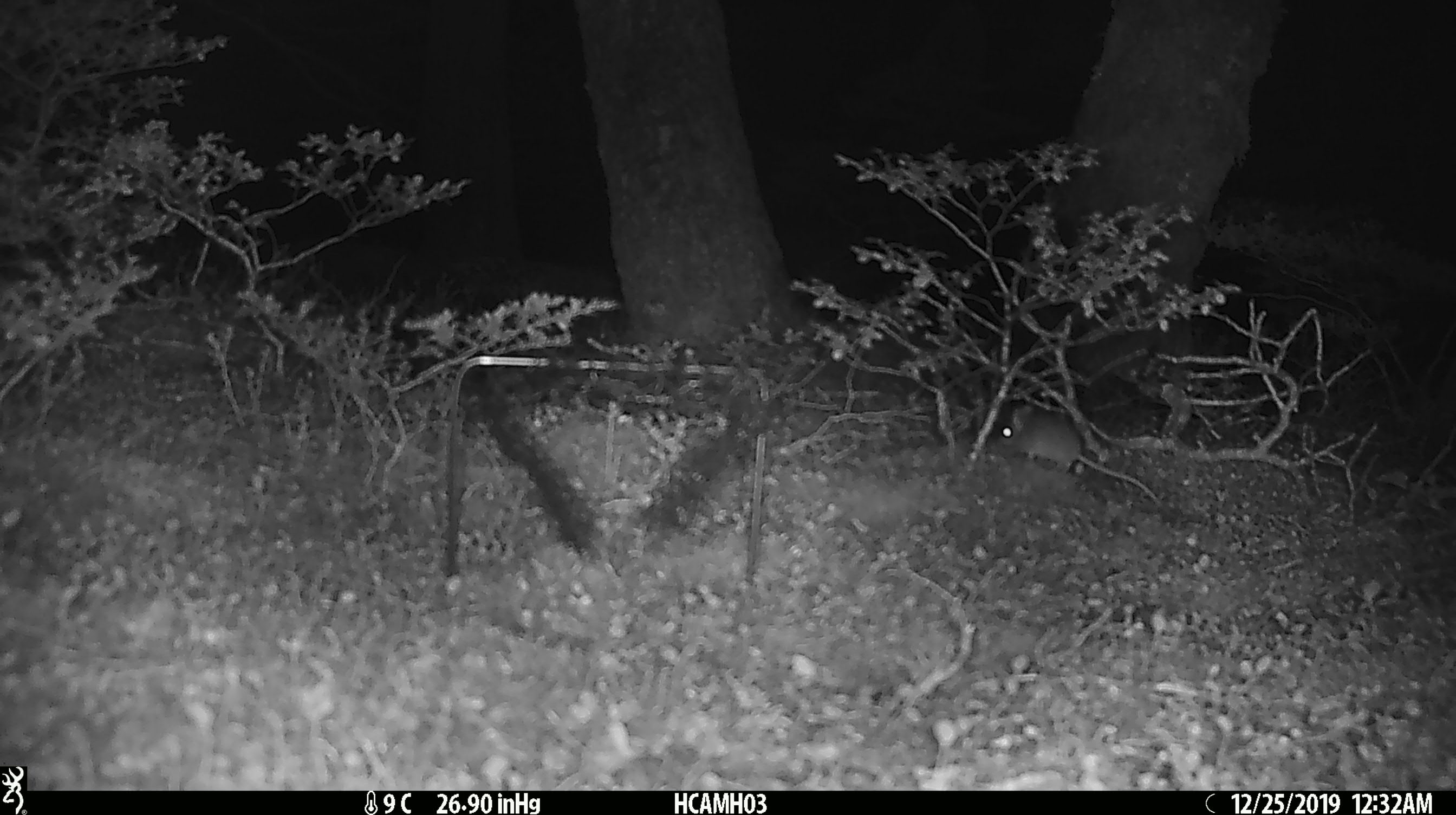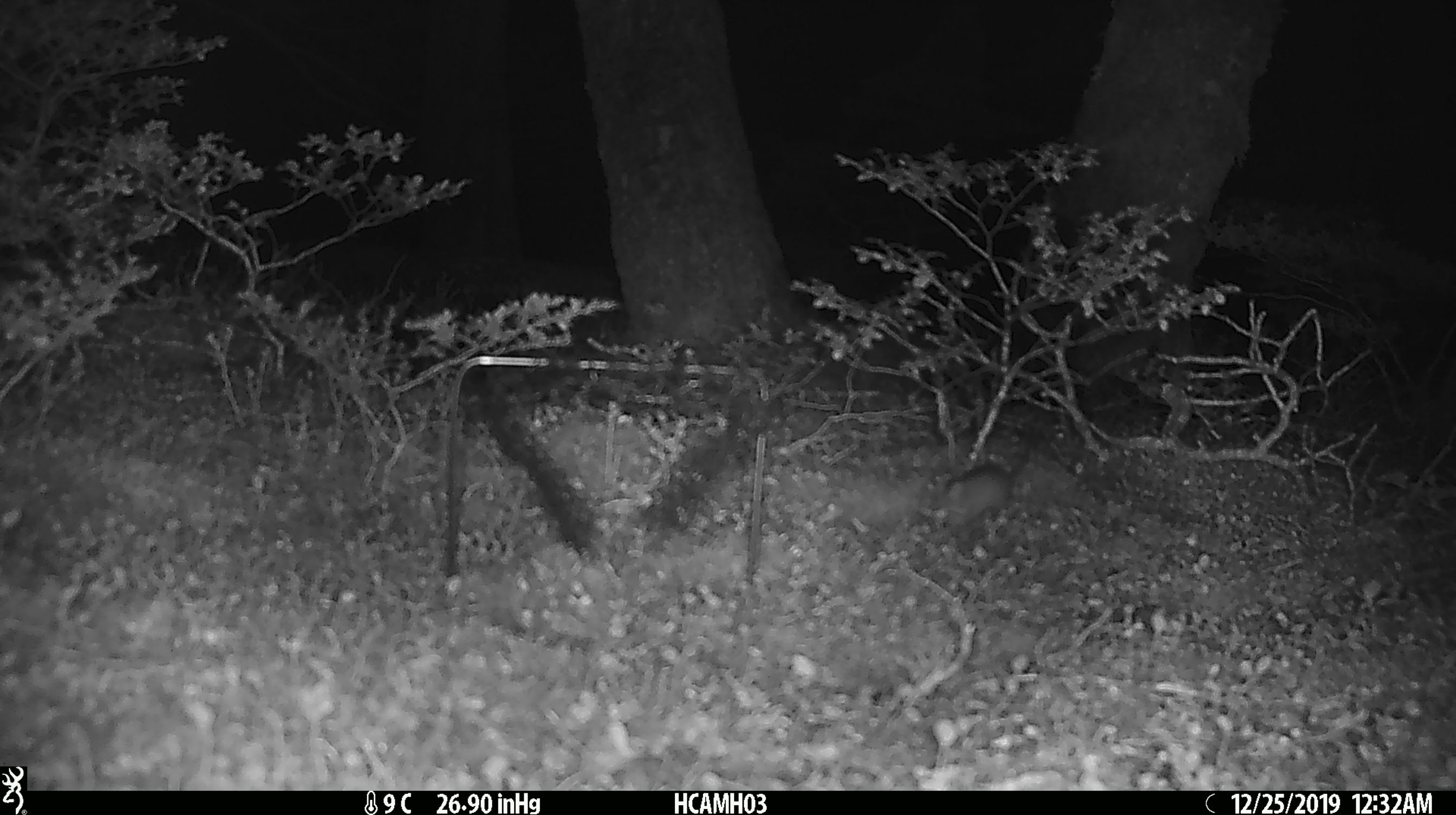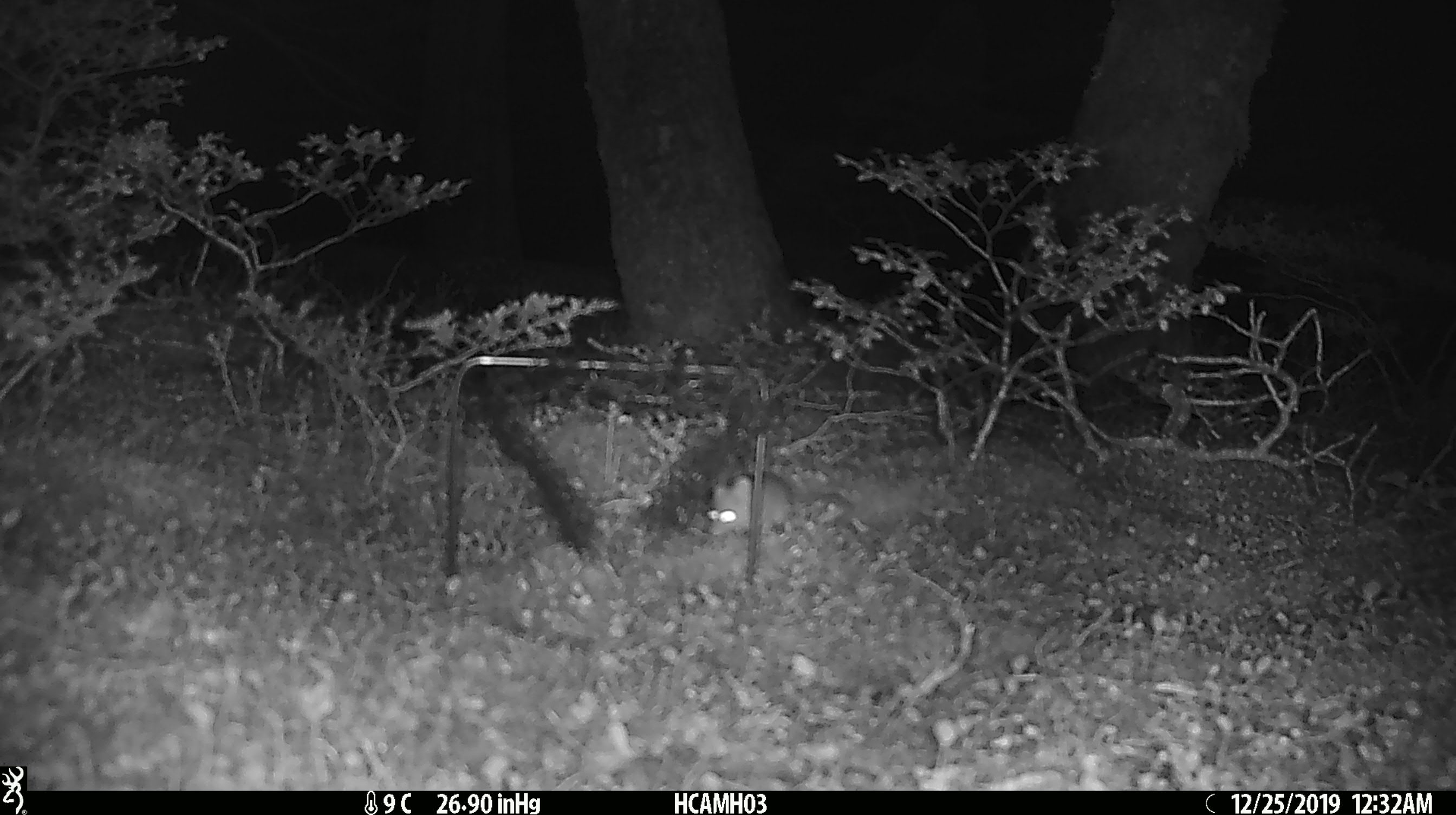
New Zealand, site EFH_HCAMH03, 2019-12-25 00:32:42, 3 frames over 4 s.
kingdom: Animalia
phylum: Chordata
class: Mammalia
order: Rodentia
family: Muridae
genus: Mus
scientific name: Mus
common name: mouse